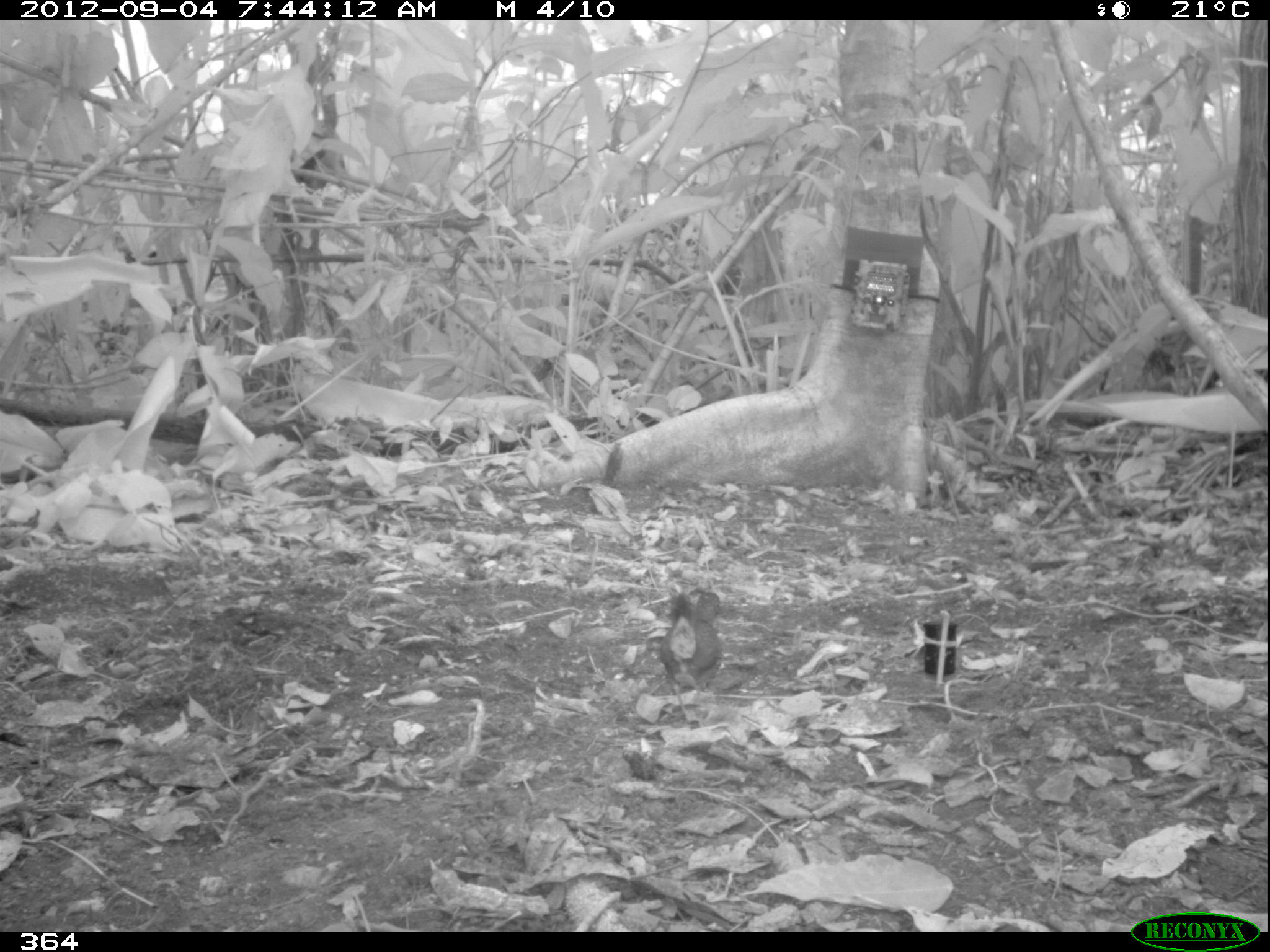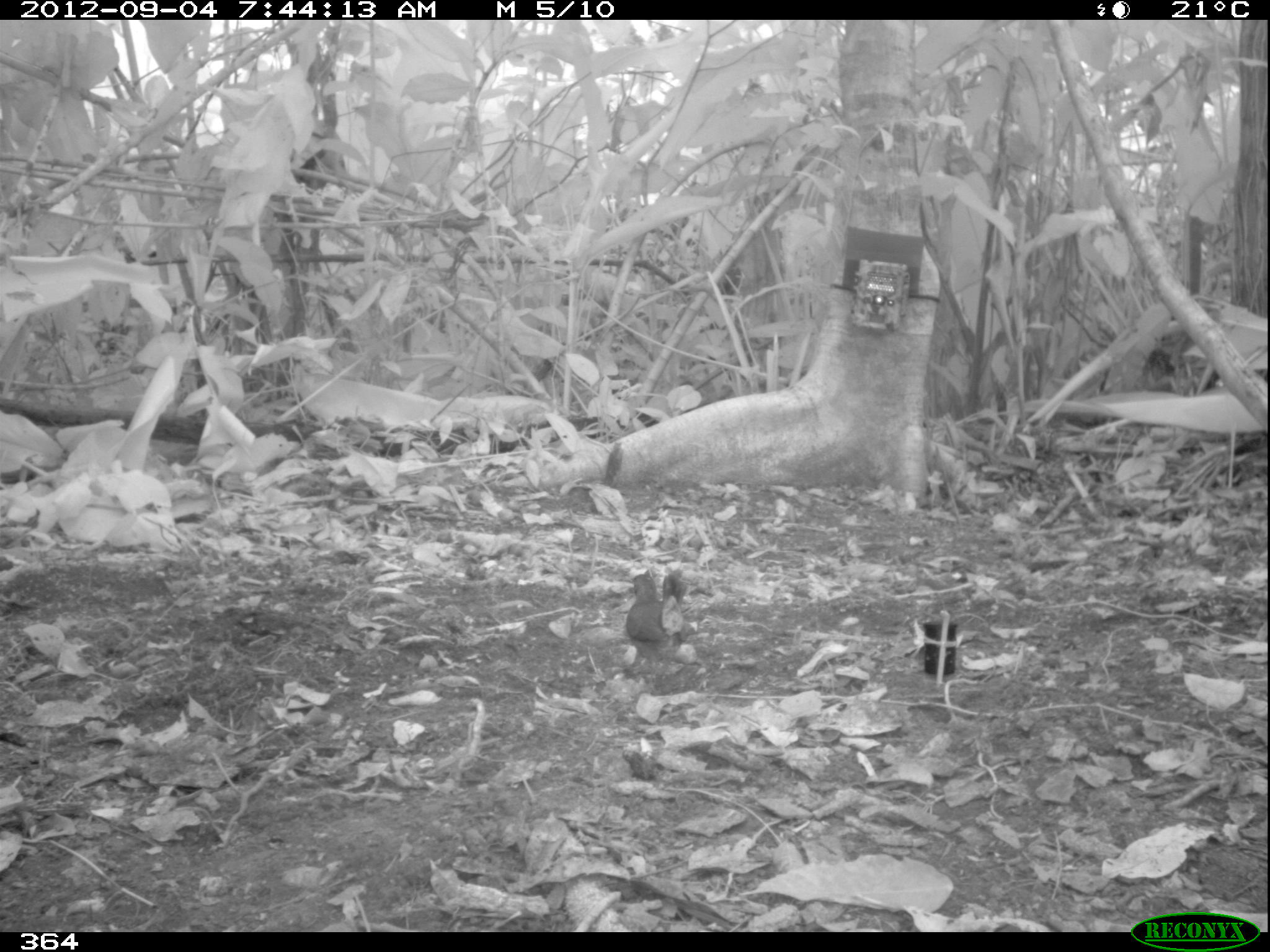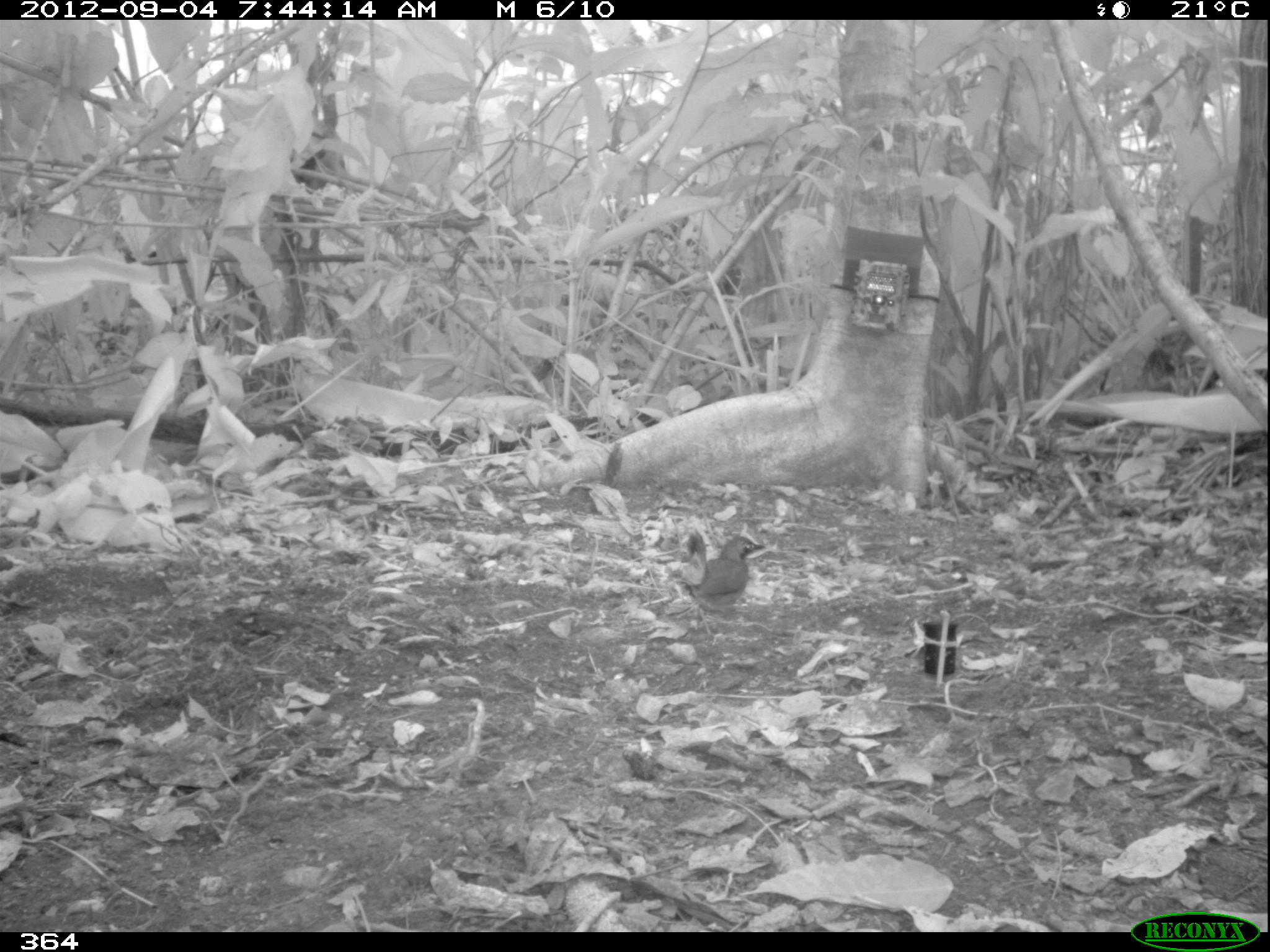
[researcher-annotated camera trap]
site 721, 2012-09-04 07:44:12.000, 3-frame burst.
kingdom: Animalia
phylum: Chordata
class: Aves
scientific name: Aves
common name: bird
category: unknown bird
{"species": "unknown bird (bird) (Aves)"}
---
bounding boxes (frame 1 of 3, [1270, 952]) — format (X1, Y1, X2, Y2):
unknown bird: (658, 589, 722, 725)